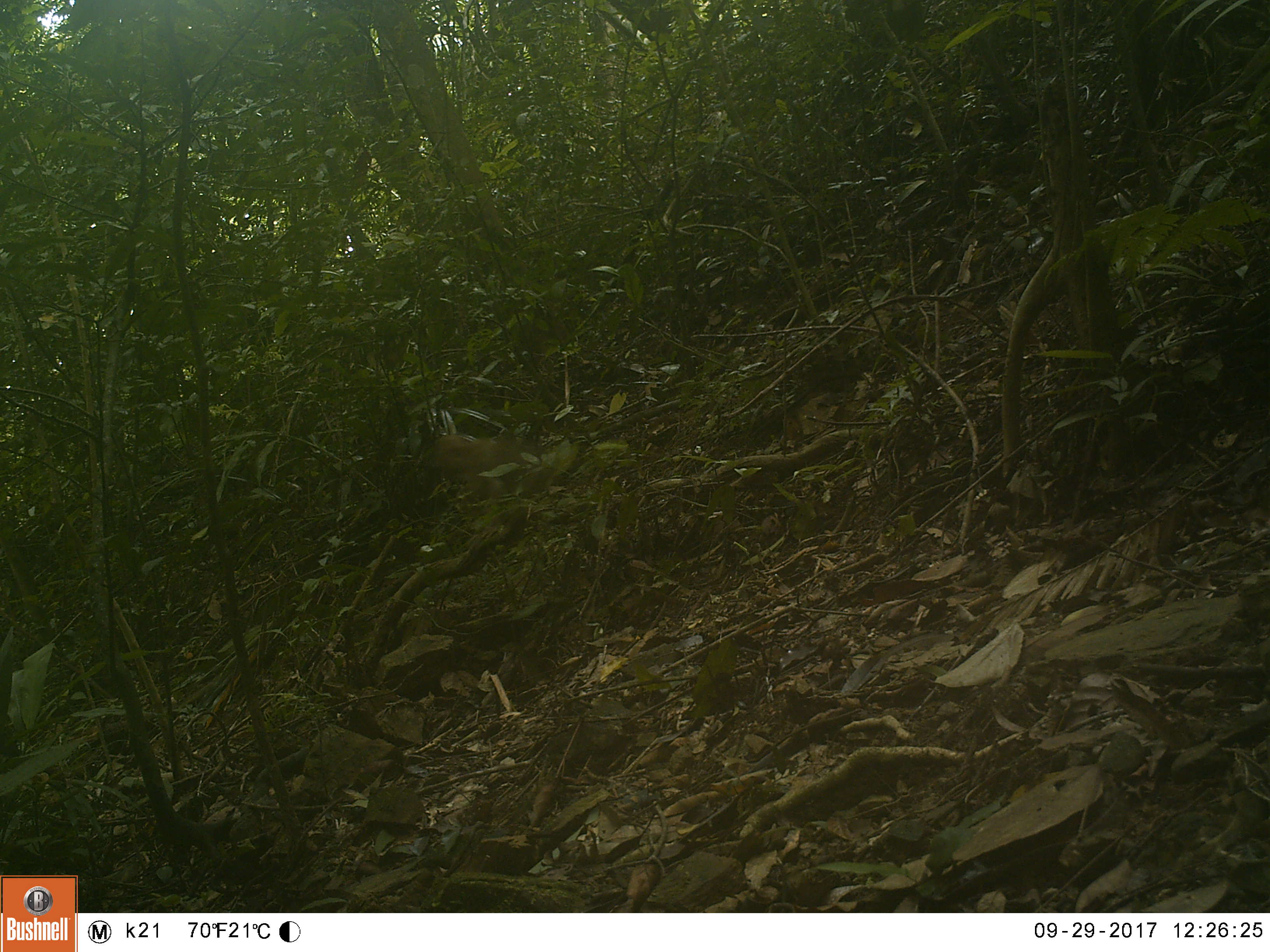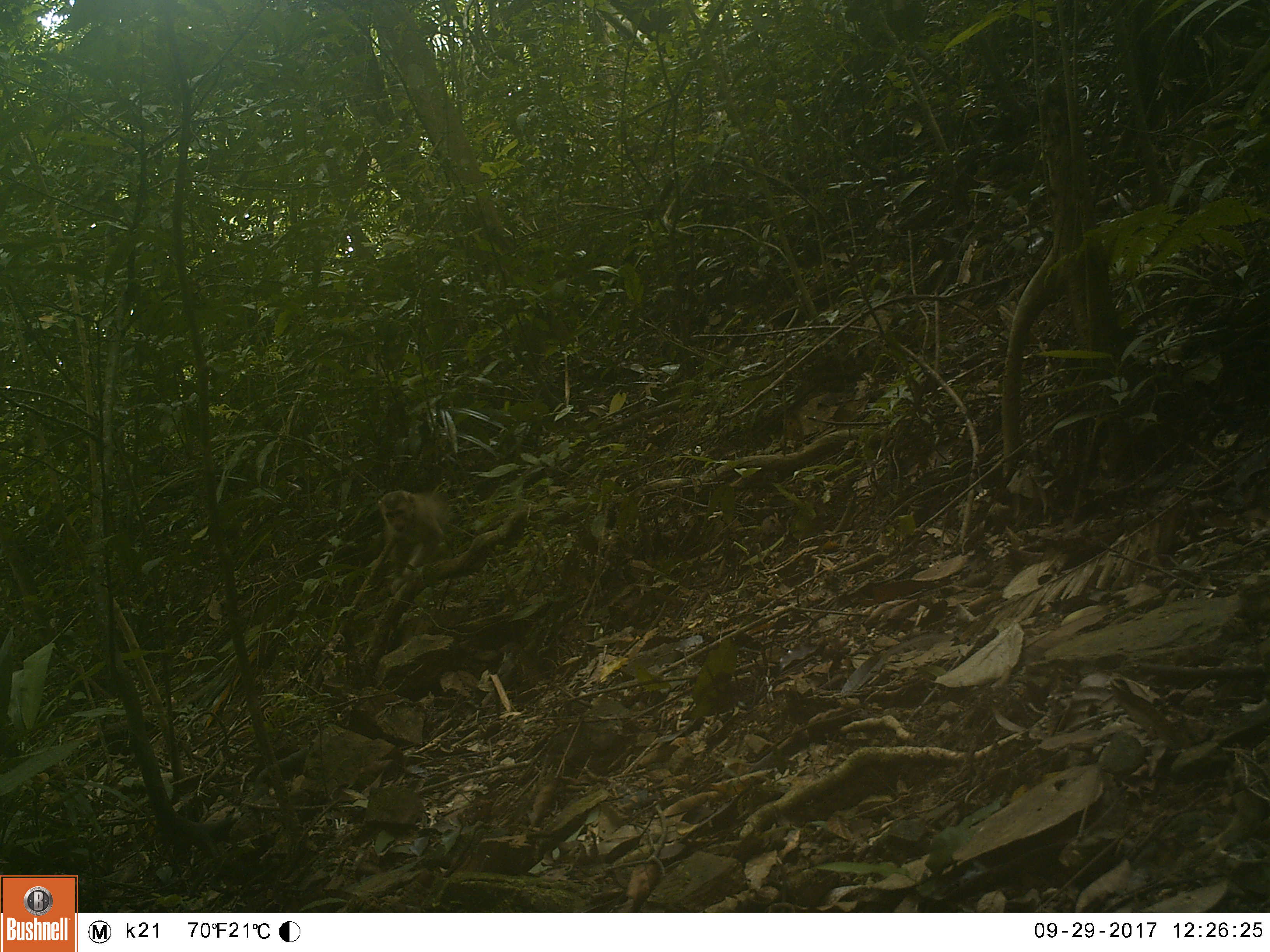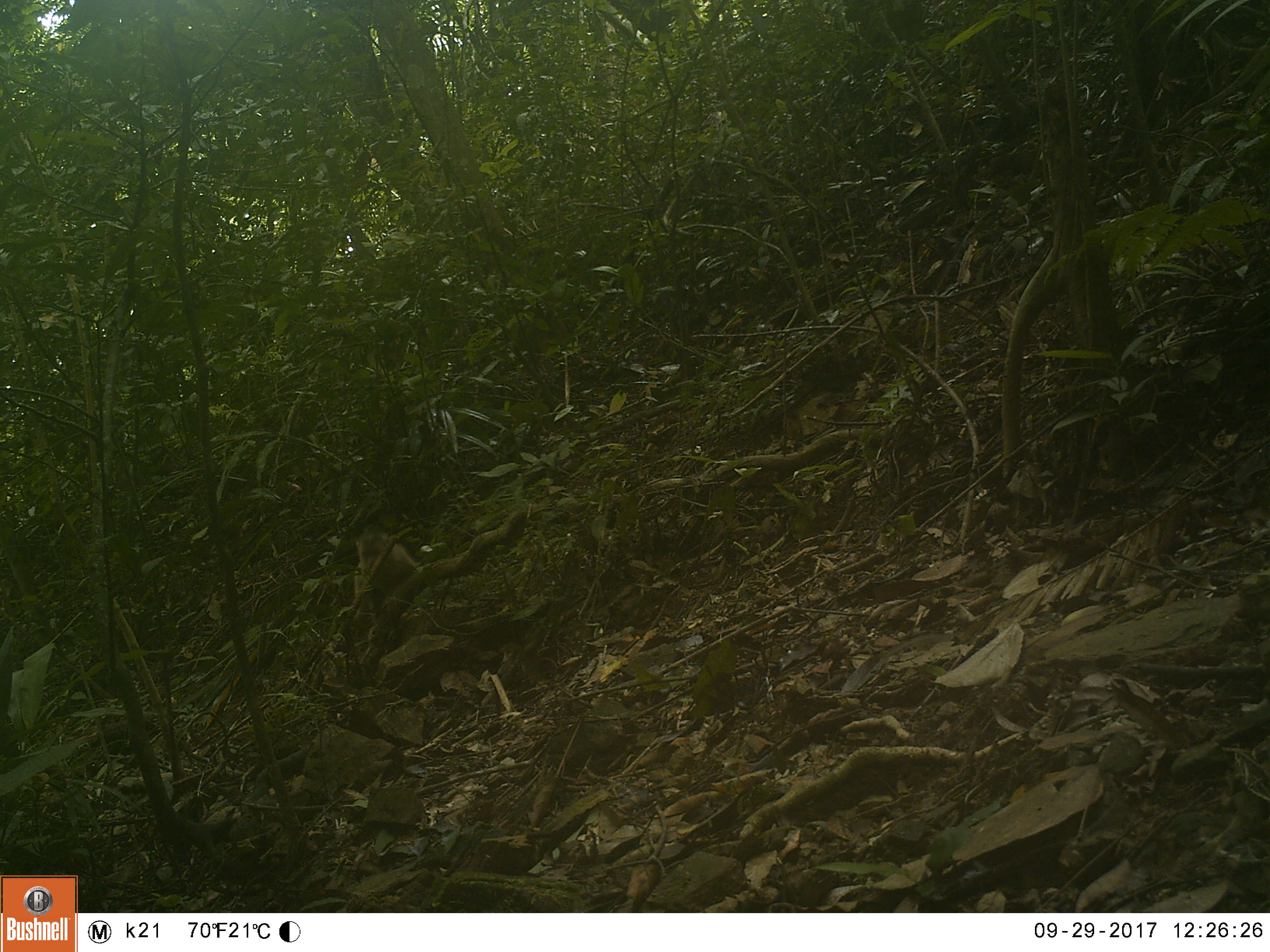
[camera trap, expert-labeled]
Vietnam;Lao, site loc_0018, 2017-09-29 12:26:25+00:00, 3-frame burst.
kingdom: Animalia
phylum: Chordata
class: Mammalia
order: Primates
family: Cercopithecidae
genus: Macaca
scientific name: Macaca nemestrina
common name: pig-tailed macaque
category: pig tailed macaque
Pig tailed macaque (pig-tailed macaque) (Macaca nemestrina). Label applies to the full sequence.